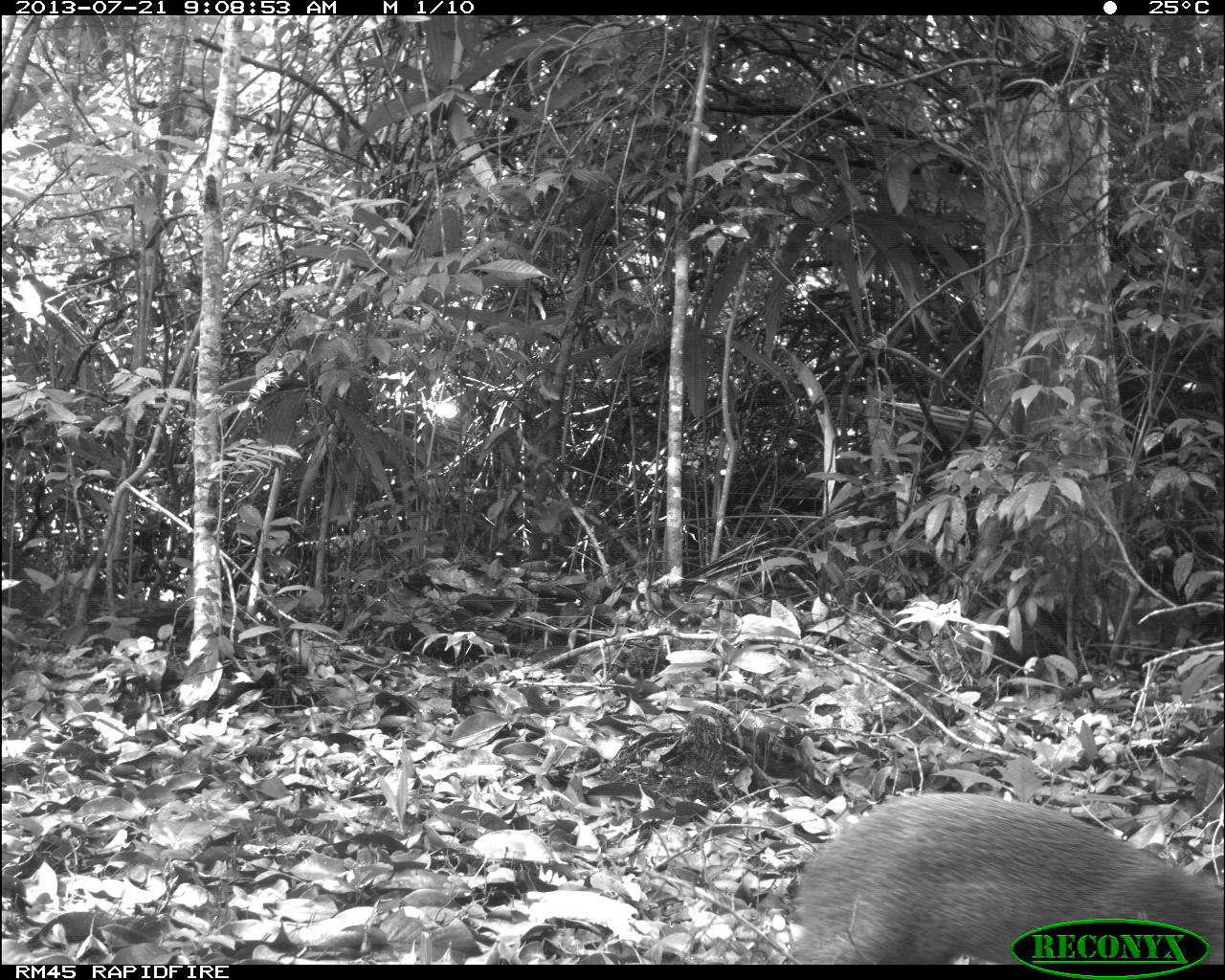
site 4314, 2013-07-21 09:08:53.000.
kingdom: Animalia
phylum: Chordata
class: Mammalia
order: Rodentia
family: Dasyproctidae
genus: Dasyprocta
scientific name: Dasyprocta punctata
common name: central american agouti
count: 1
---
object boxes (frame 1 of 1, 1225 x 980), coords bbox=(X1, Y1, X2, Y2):
dasyprocta punctata: bbox=(788, 795, 1220, 963)